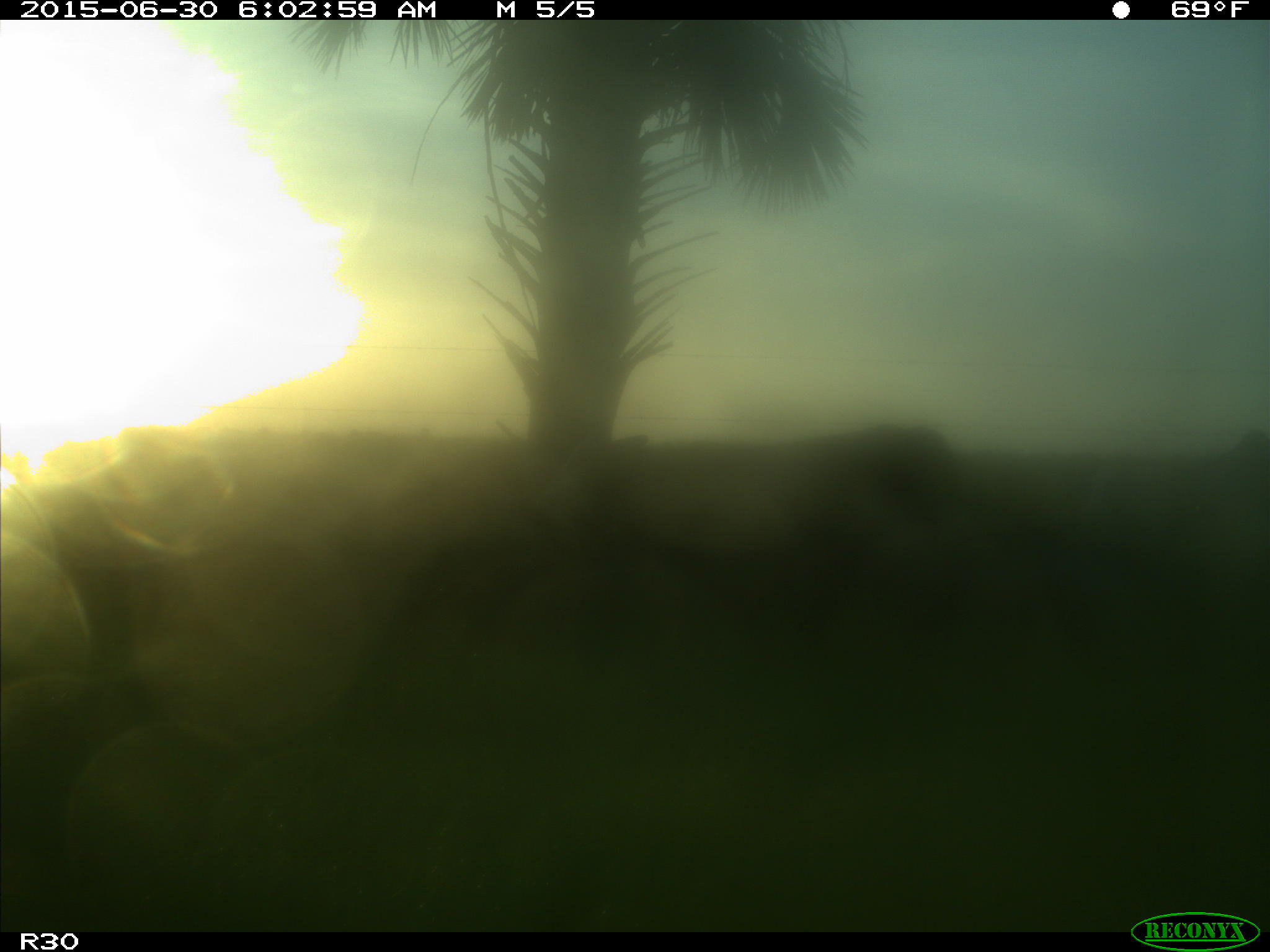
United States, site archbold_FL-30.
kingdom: Animalia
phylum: Chordata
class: Mammalia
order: Artiodactyla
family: Bovidae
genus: Bos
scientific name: Bos taurus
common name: domestic cow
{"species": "Bos taurus (domestic cow)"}